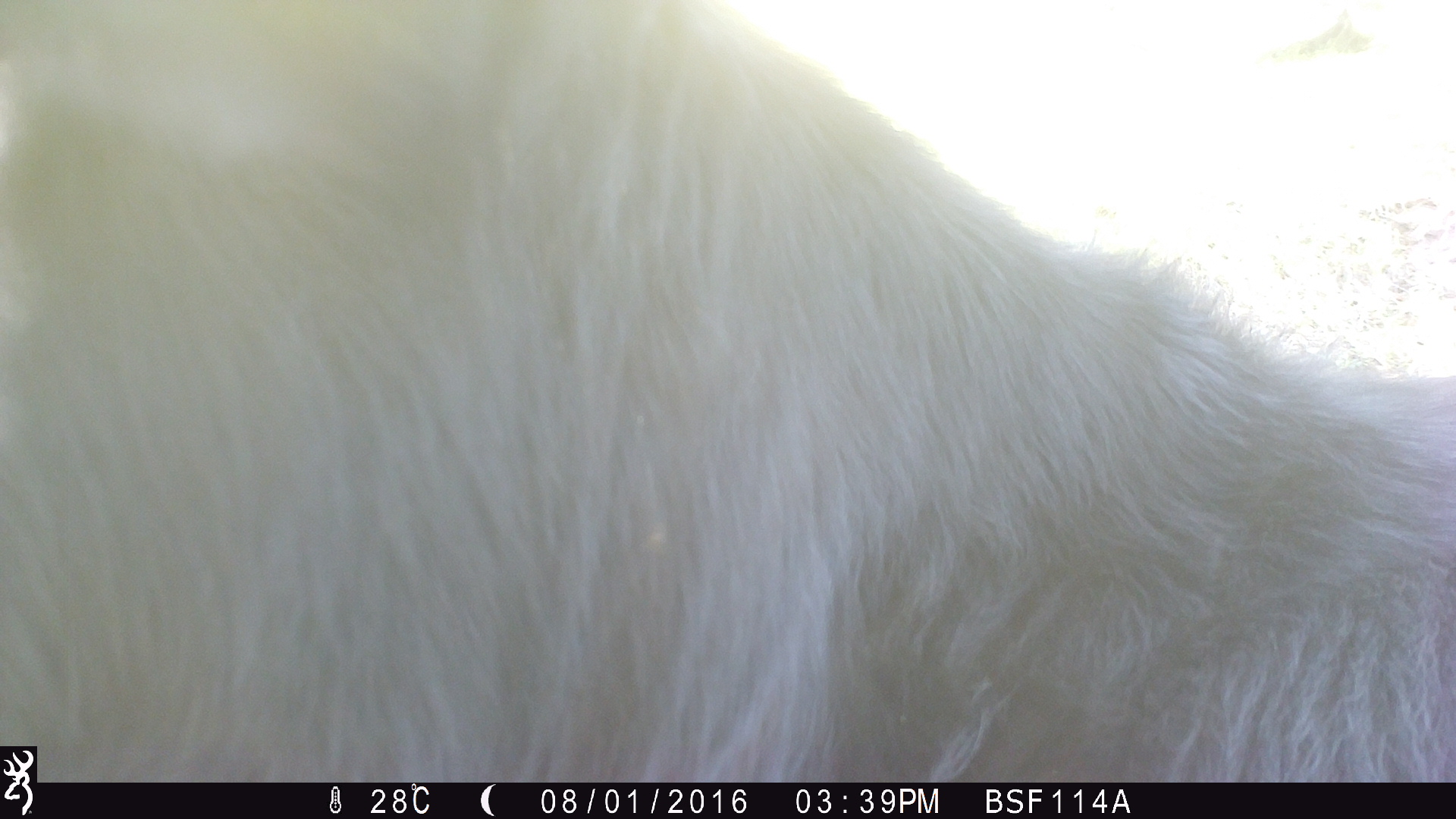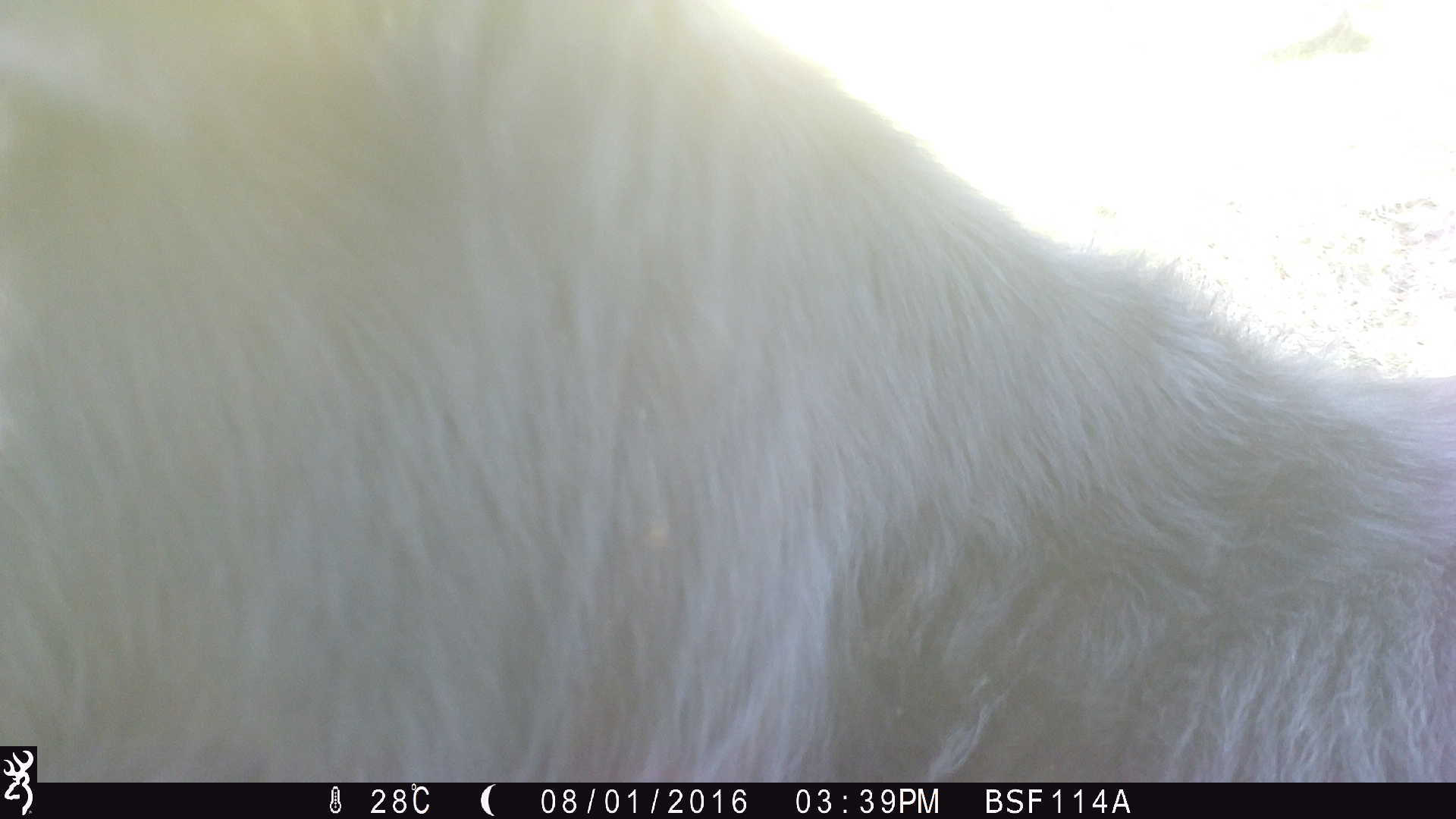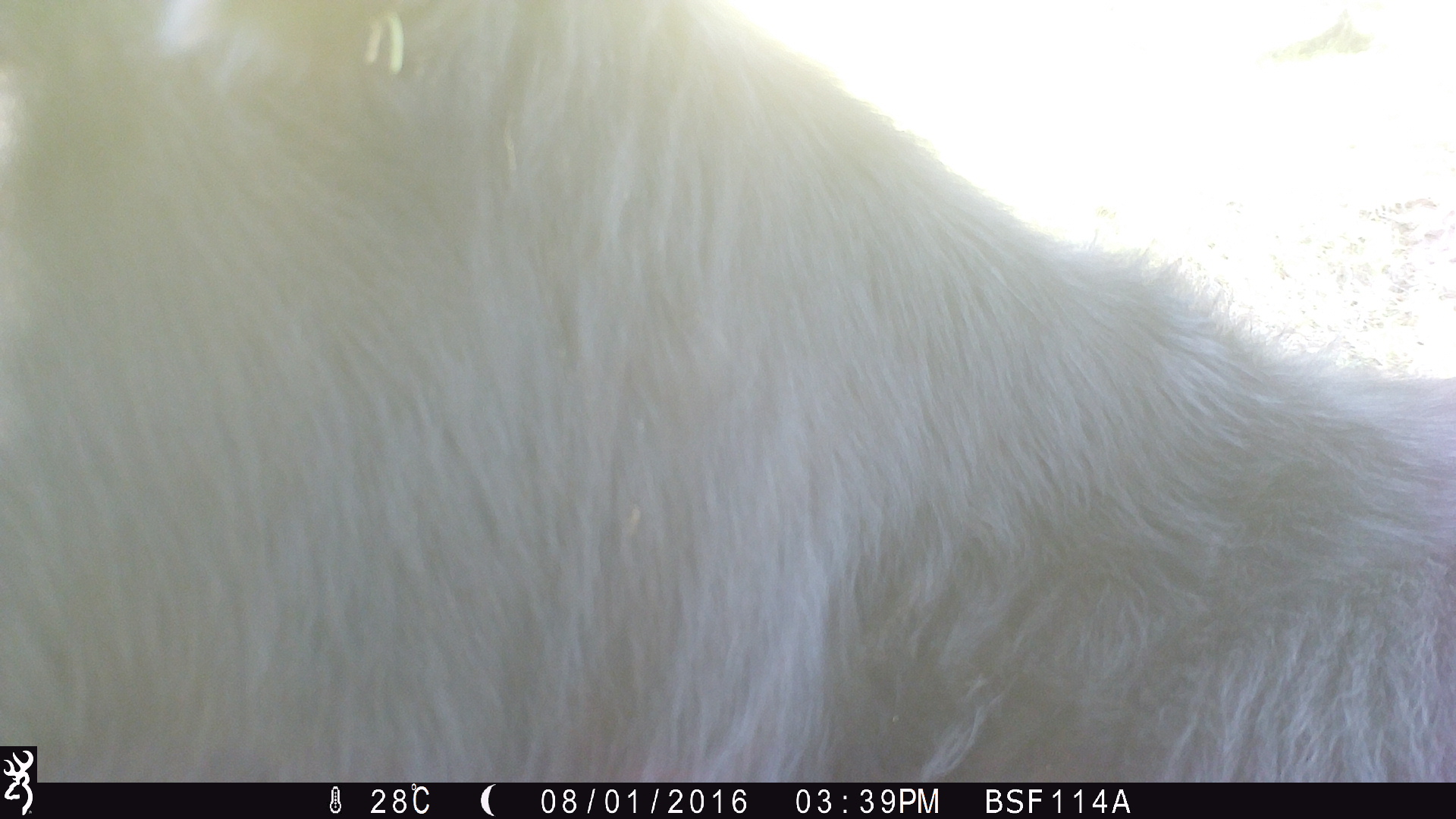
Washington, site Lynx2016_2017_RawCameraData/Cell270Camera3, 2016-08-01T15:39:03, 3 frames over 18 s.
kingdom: Animalia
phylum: Chordata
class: Mammalia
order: Artiodactyla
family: Bovidae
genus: Bos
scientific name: Bos taurus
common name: domestic cattle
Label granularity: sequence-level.